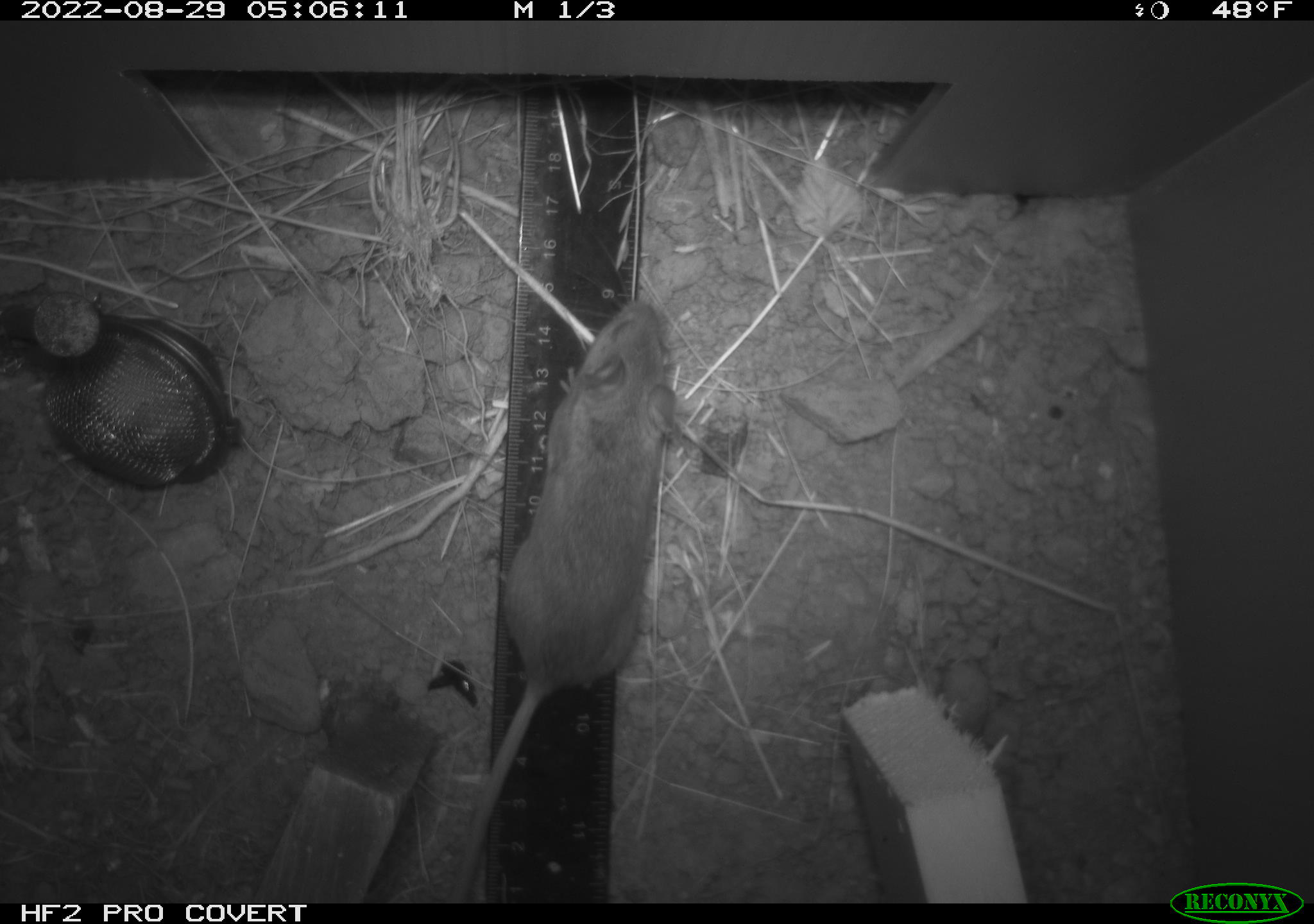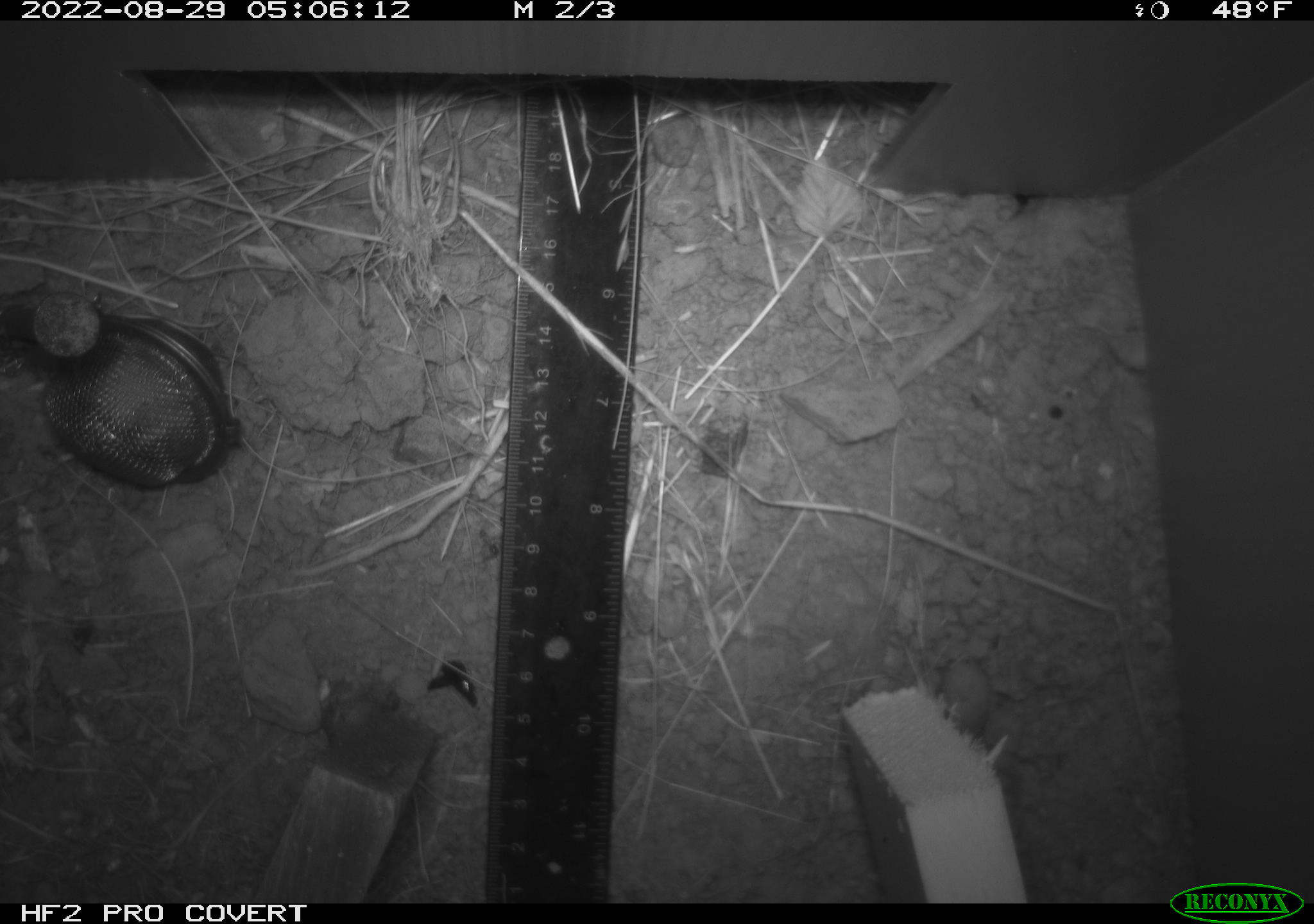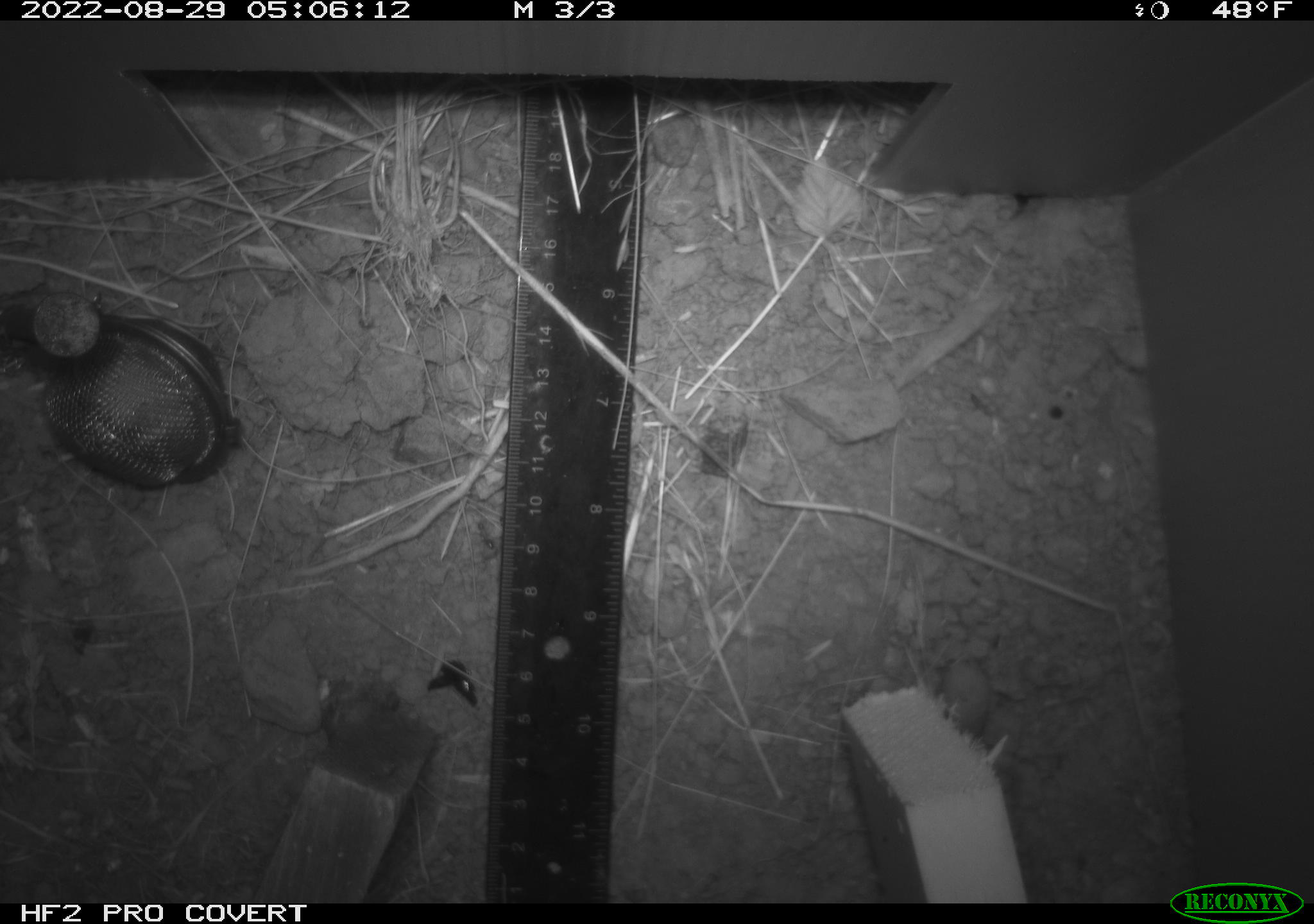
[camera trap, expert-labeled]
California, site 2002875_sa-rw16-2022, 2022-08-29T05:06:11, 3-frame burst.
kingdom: Animalia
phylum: Chordata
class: Mammalia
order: Rodentia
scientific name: Rodentia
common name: rodent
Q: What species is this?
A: Rodent (Rodentia).